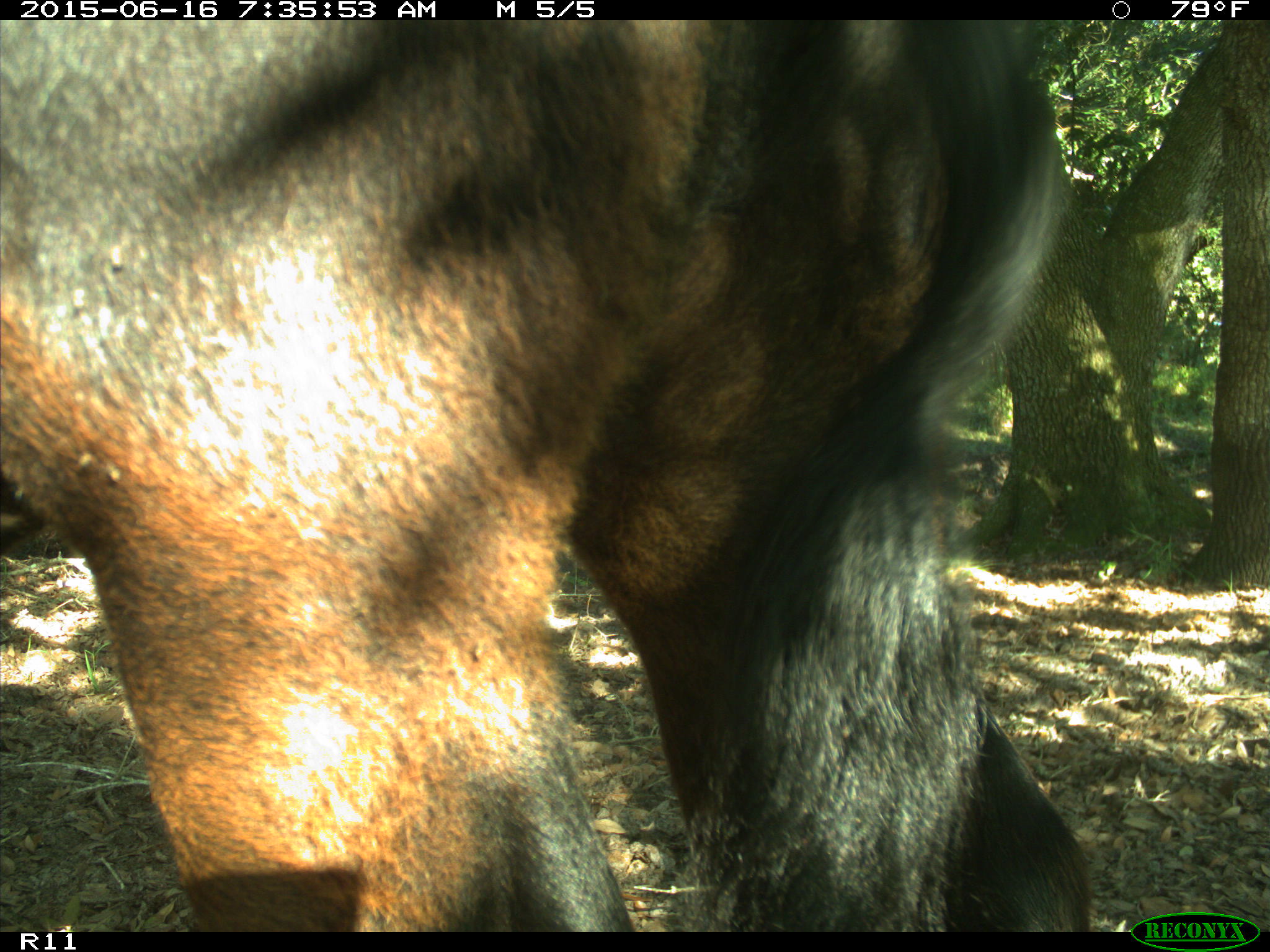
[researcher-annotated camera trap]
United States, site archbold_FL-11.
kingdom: Animalia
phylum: Chordata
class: Mammalia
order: Artiodactyla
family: Bovidae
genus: Bos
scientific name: Bos taurus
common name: domestic cow